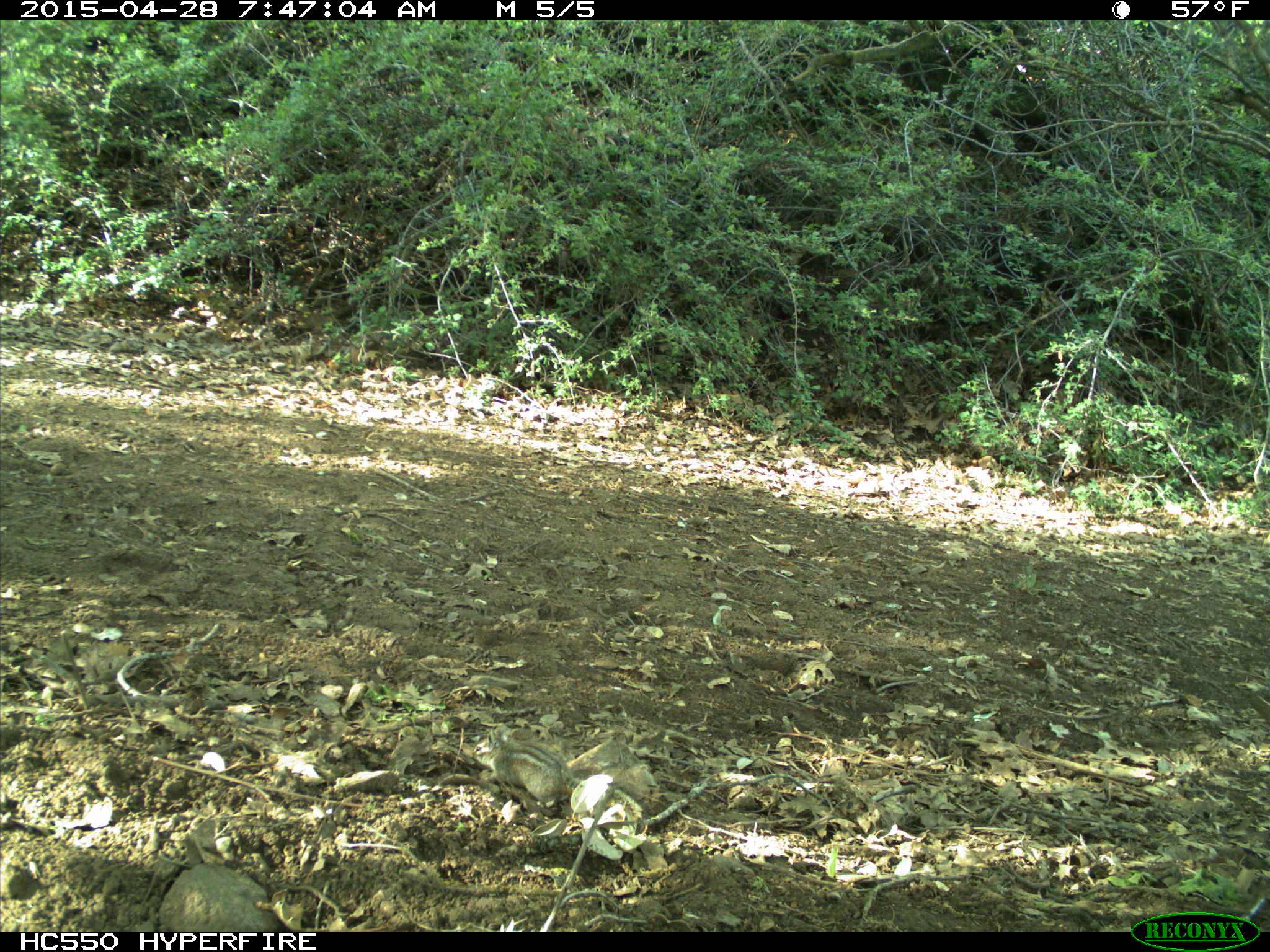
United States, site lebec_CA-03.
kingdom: Animalia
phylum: Chordata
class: Mammalia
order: Rodentia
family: Sciuridae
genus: Tamias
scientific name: Tamias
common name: chipmunk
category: unidentified chipmunk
Unidentified chipmunk (chipmunk) (Tamias).